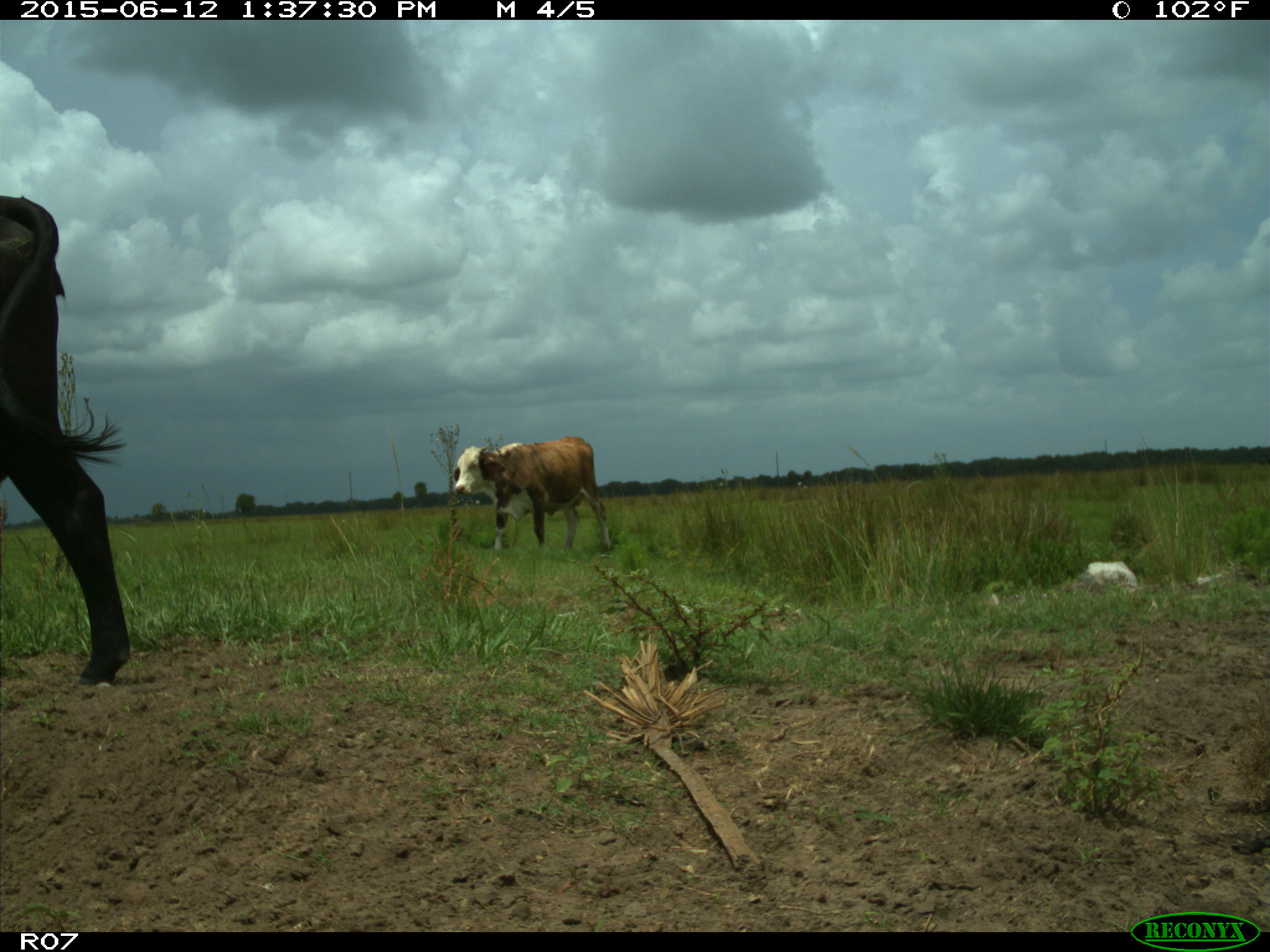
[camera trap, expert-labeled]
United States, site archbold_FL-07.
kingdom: Animalia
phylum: Chordata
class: Mammalia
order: Artiodactyla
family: Bovidae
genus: Bos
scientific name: Bos taurus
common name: domestic cow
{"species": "Bos taurus (domestic cow)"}